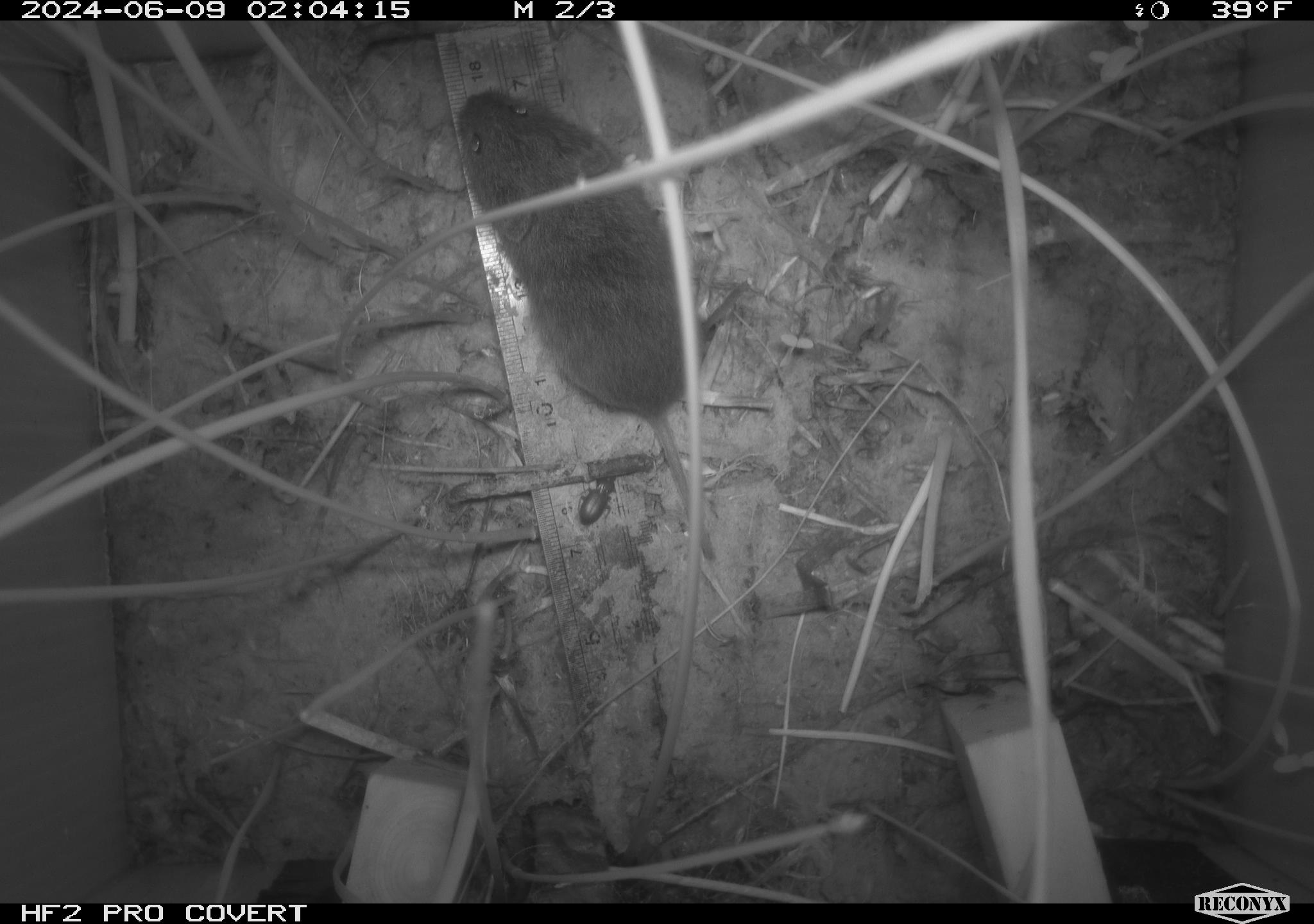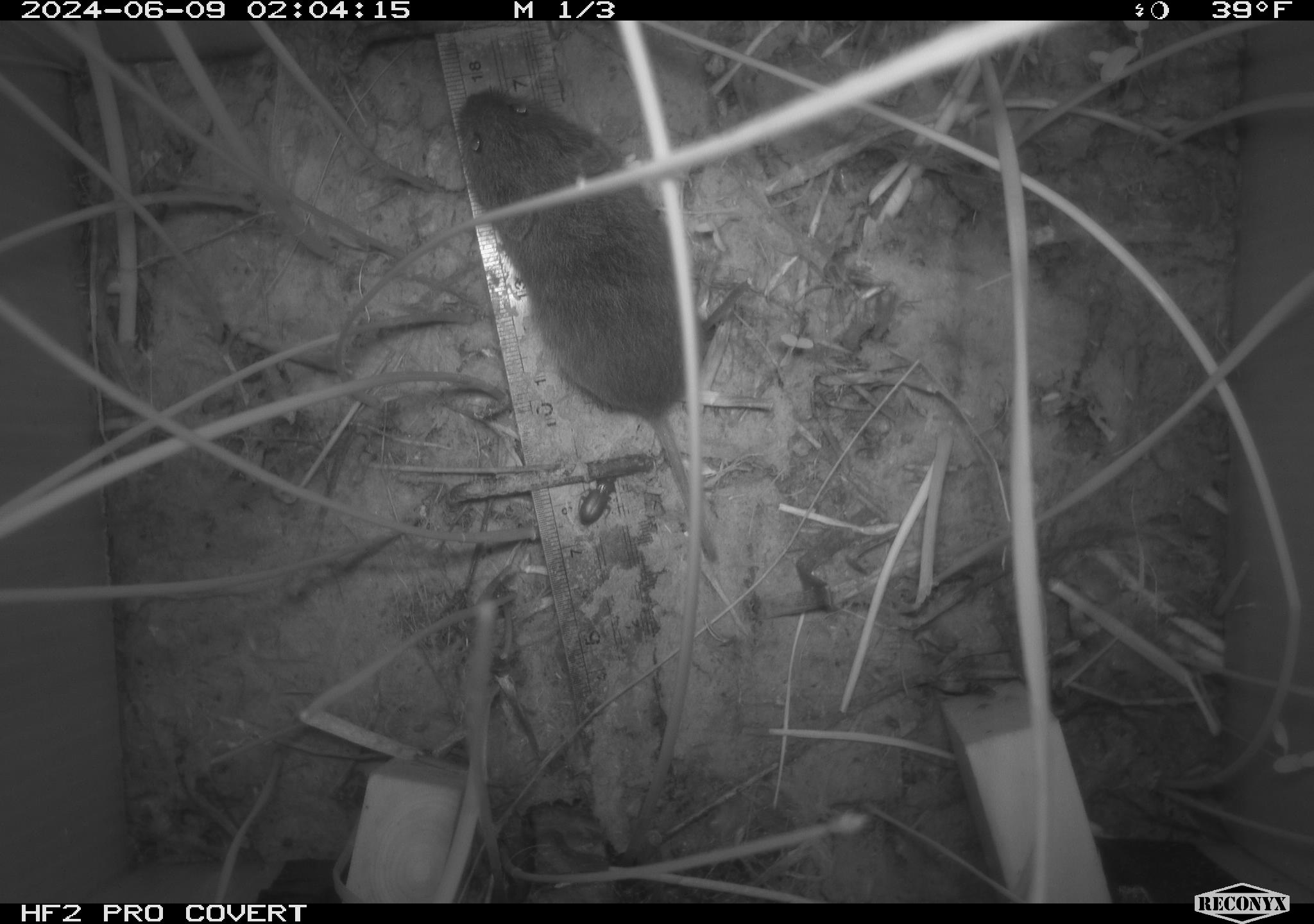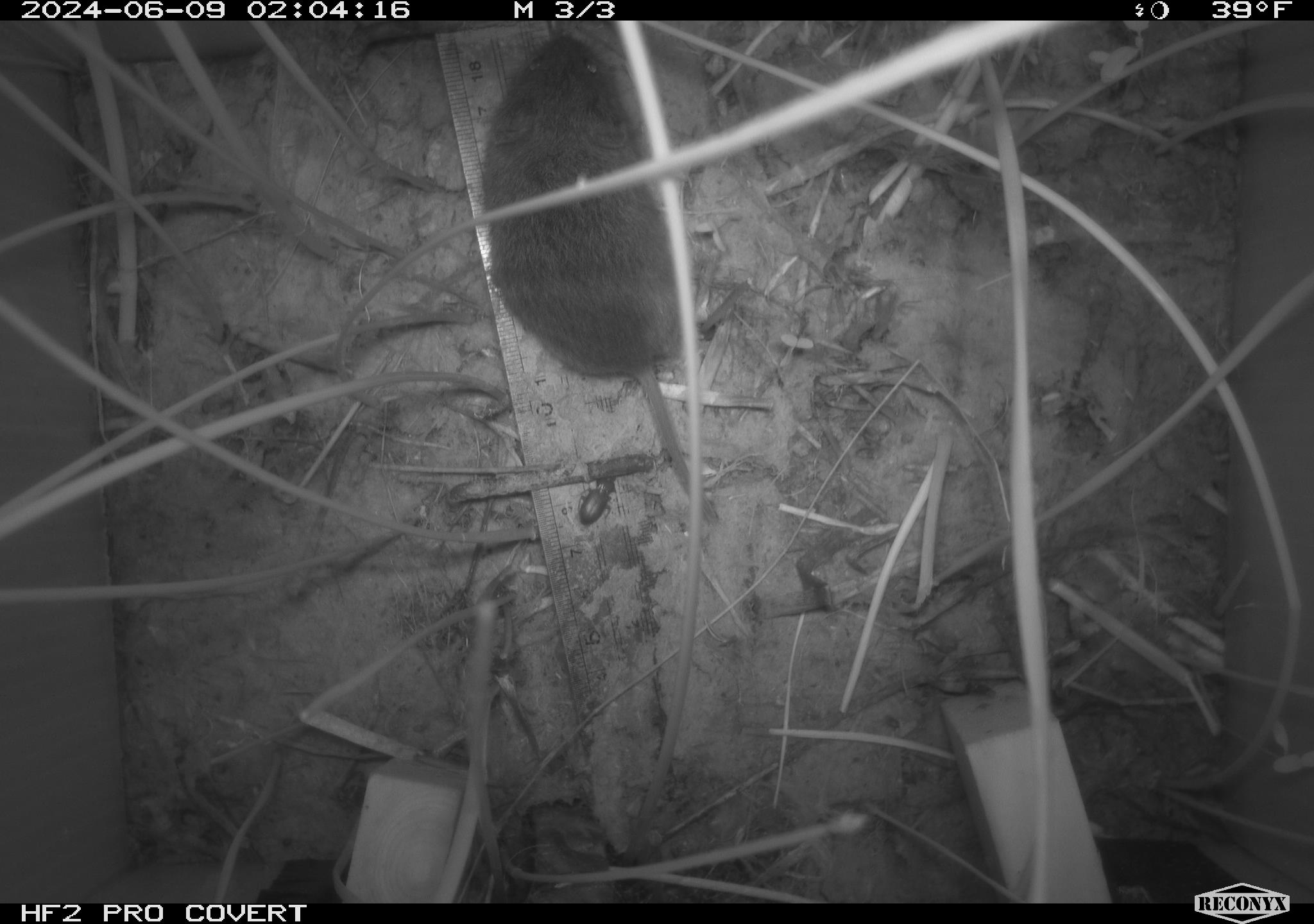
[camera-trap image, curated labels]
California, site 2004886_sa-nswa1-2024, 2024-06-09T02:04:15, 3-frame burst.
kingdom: Animalia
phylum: Chordata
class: Mammalia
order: Rodentia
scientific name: Rodentia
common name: rodent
Rodent (Rodentia).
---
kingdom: Animalia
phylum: Chordata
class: Mammalia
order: Rodentia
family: Cricetidae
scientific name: Arvicolinae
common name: voles, lemmings, and muskrats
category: arvicolinae subfamily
Arvicolinae subfamily (voles, lemmings, and muskrats) (Arvicolinae).